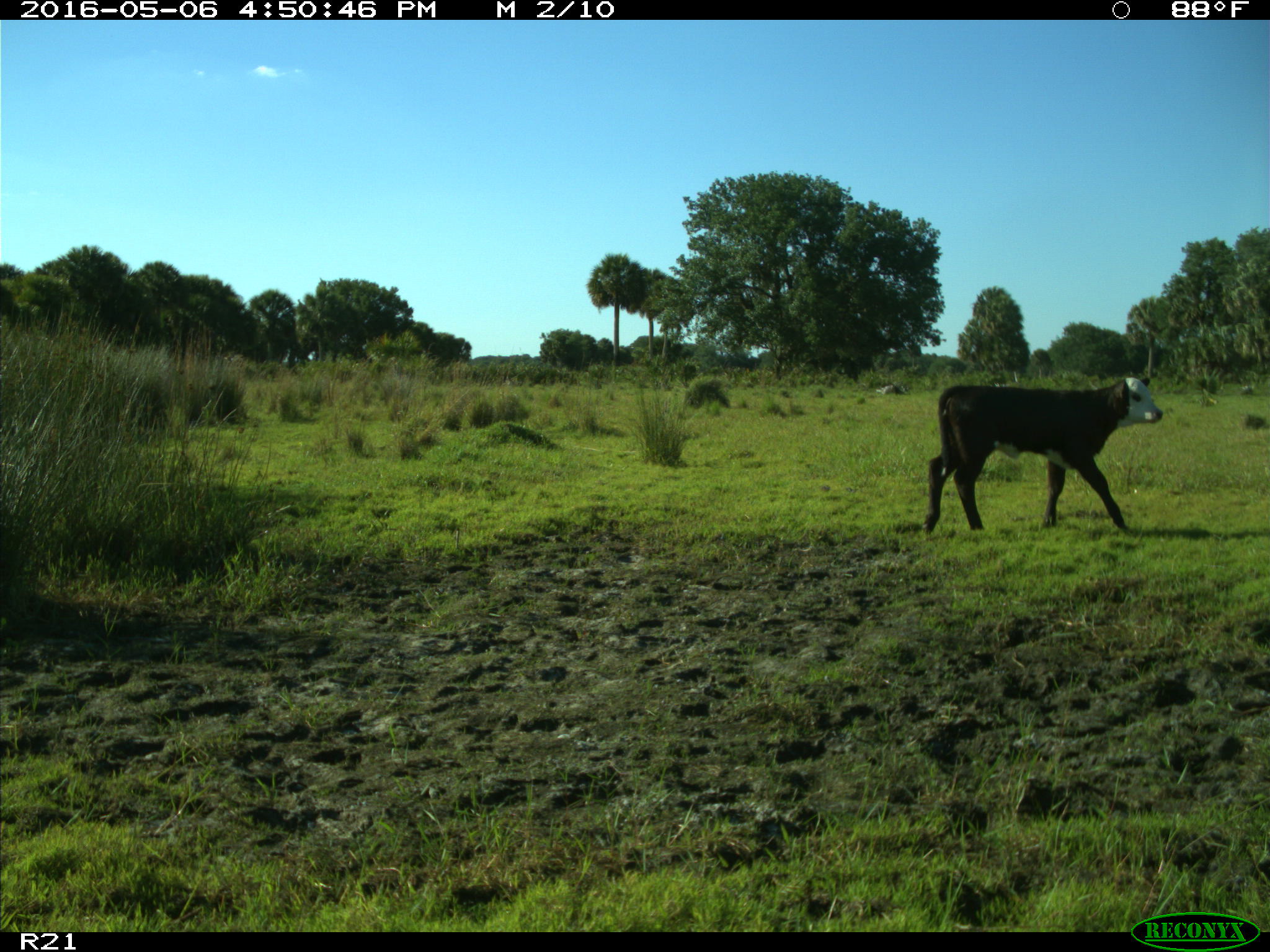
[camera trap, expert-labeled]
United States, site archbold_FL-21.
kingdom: Animalia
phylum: Chordata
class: Mammalia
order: Artiodactyla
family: Bovidae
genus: Bos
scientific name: Bos taurus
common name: domestic cow